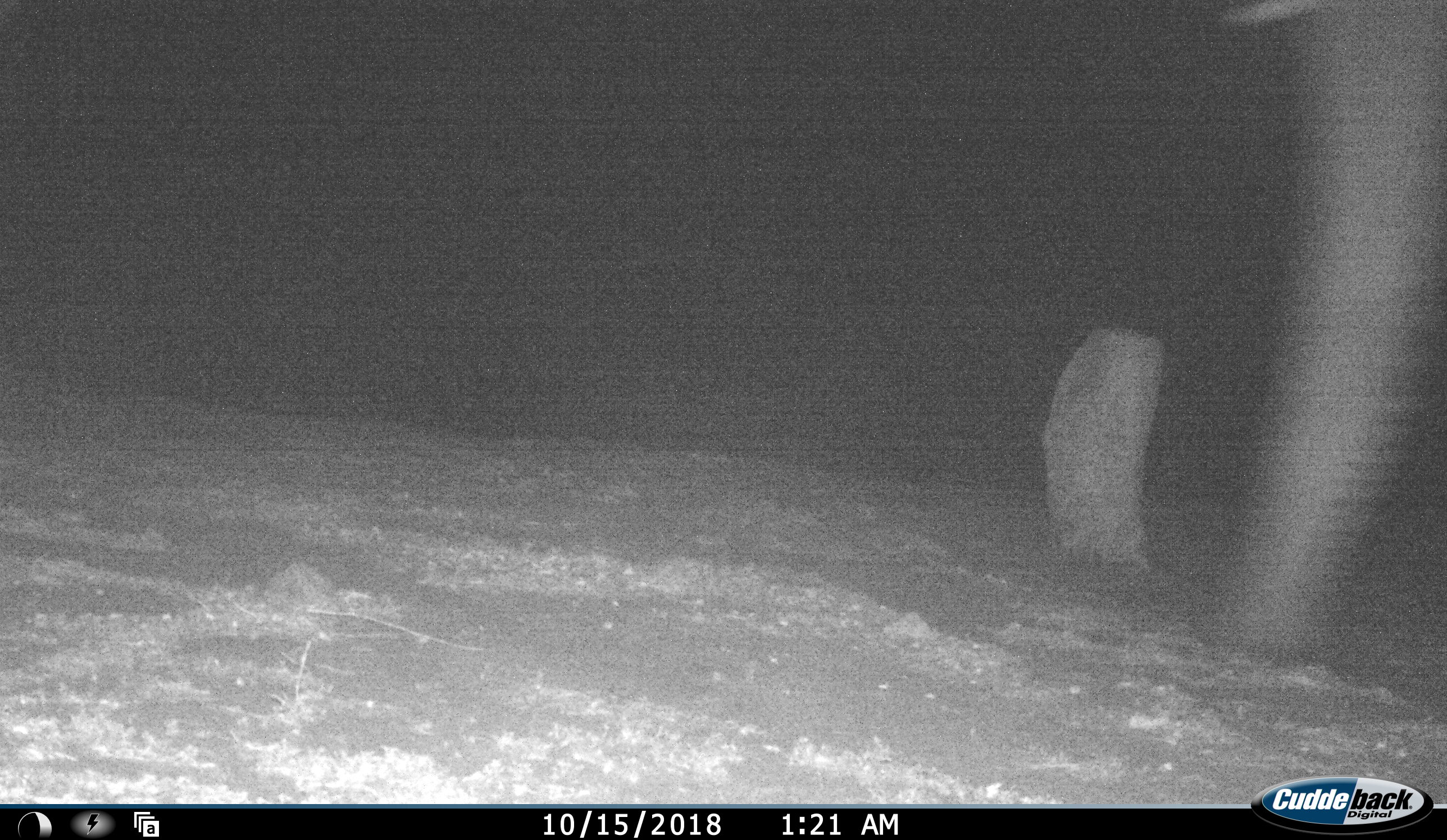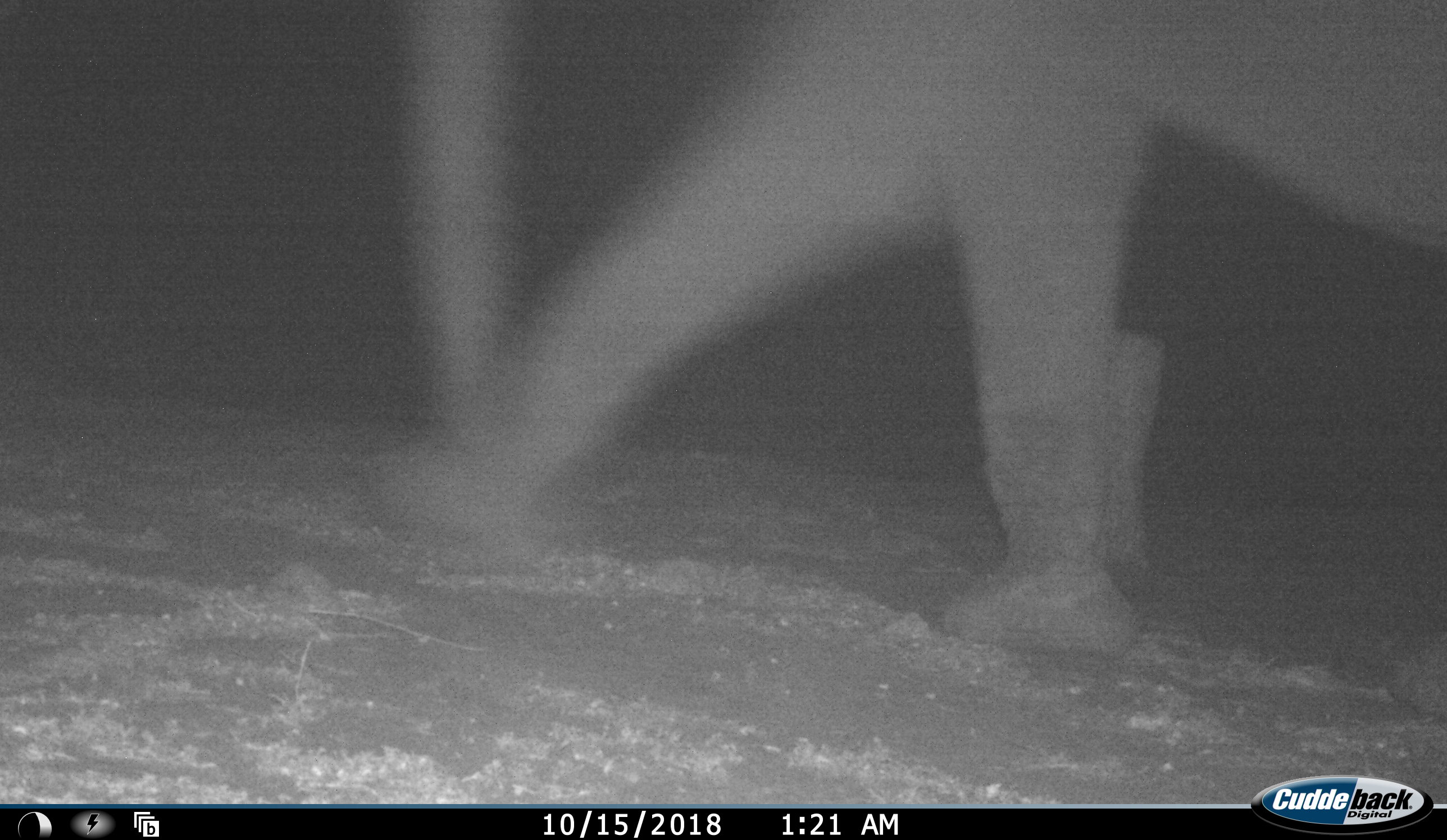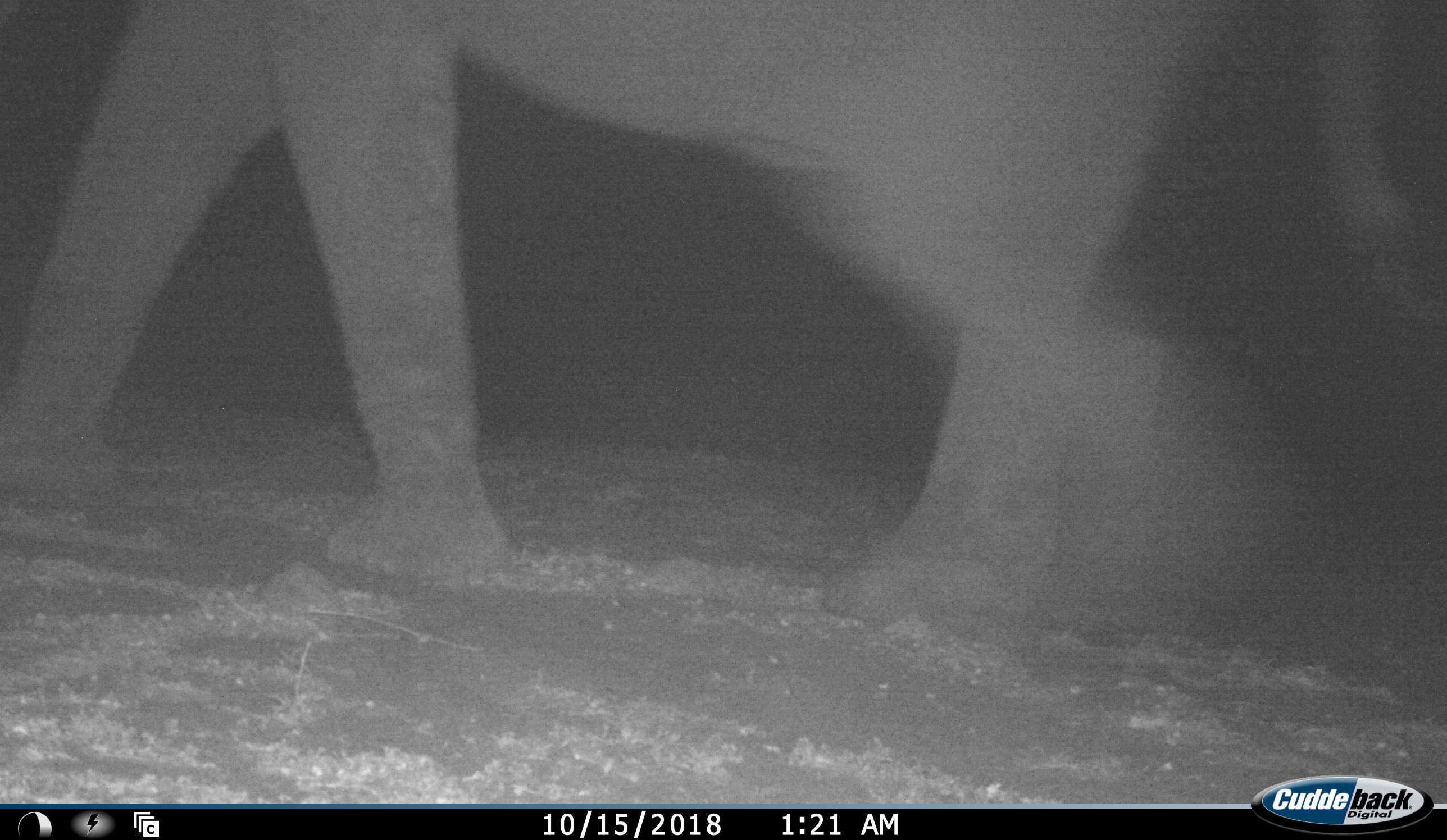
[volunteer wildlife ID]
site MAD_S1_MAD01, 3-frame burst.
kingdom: Animalia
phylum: Chordata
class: Mammalia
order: Proboscidea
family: Elephantidae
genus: Loxodonta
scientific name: Loxodonta africana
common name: african bush elephant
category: elephant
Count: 1.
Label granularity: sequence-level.